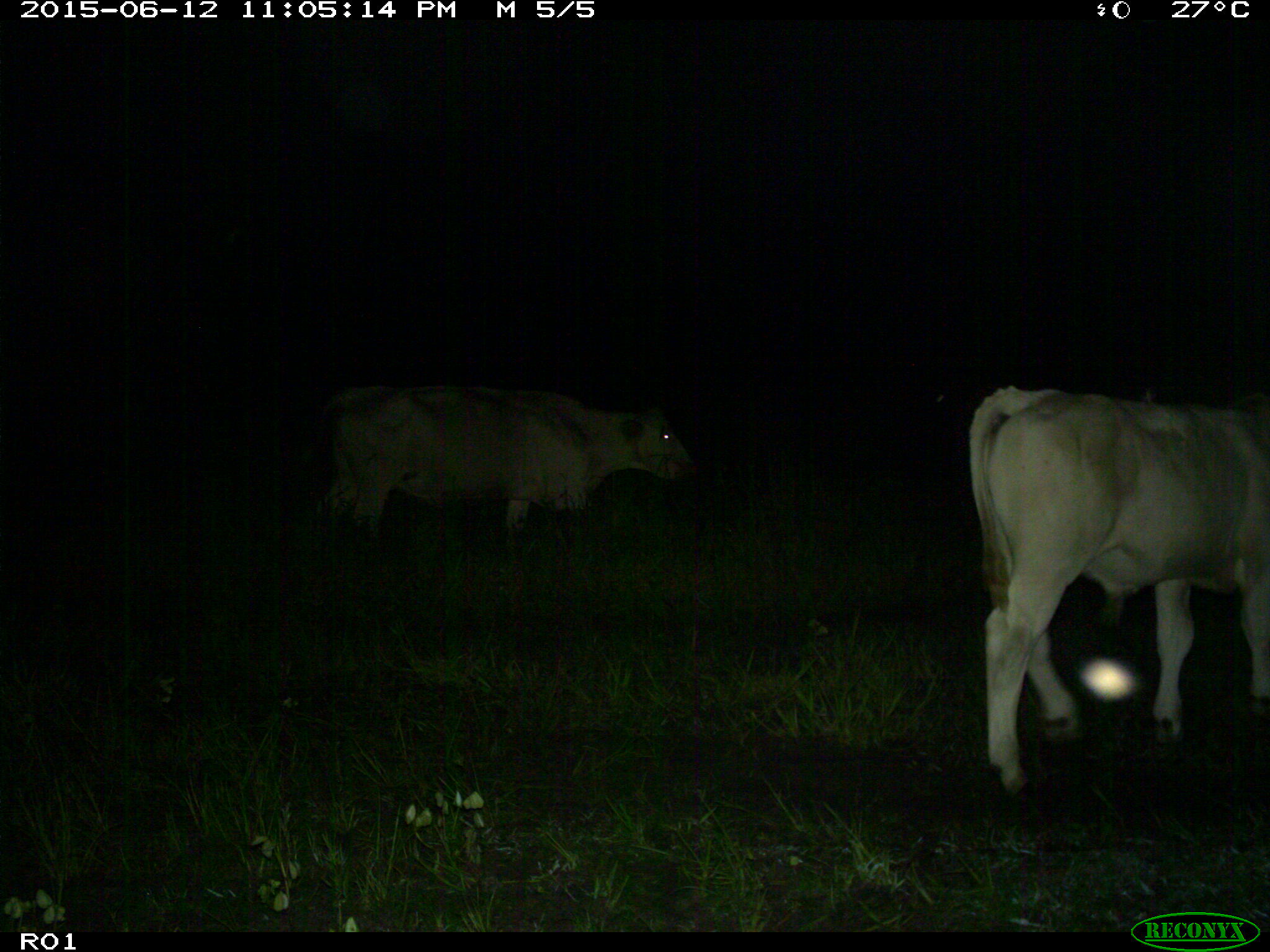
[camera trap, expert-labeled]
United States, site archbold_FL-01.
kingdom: Animalia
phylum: Chordata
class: Mammalia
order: Artiodactyla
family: Bovidae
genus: Bos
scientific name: Bos taurus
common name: domestic cow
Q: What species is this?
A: Bos taurus (domestic cow).